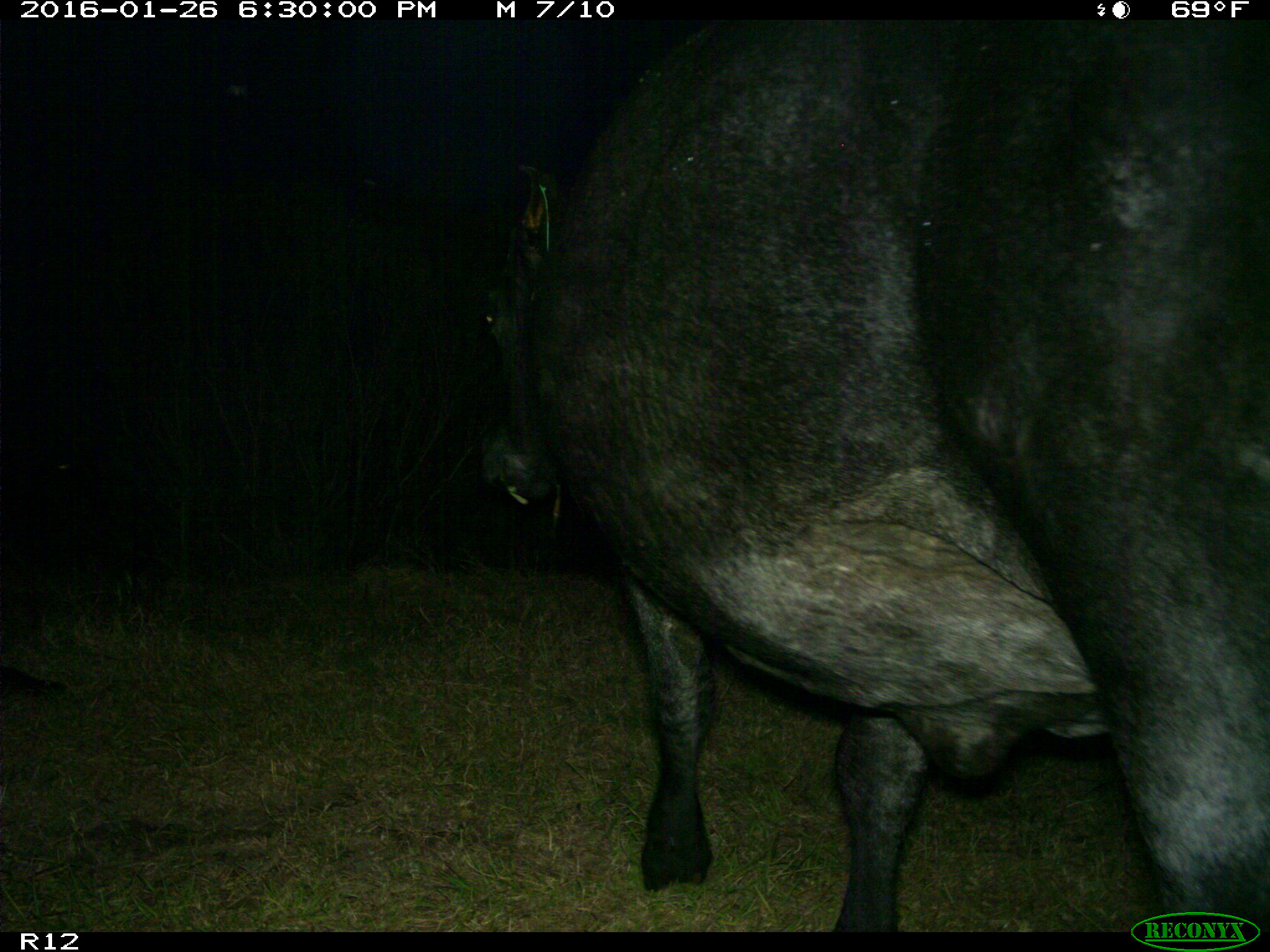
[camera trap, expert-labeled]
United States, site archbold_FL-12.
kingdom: Animalia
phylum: Chordata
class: Mammalia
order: Artiodactyla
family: Bovidae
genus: Bos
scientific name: Bos taurus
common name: domestic cow